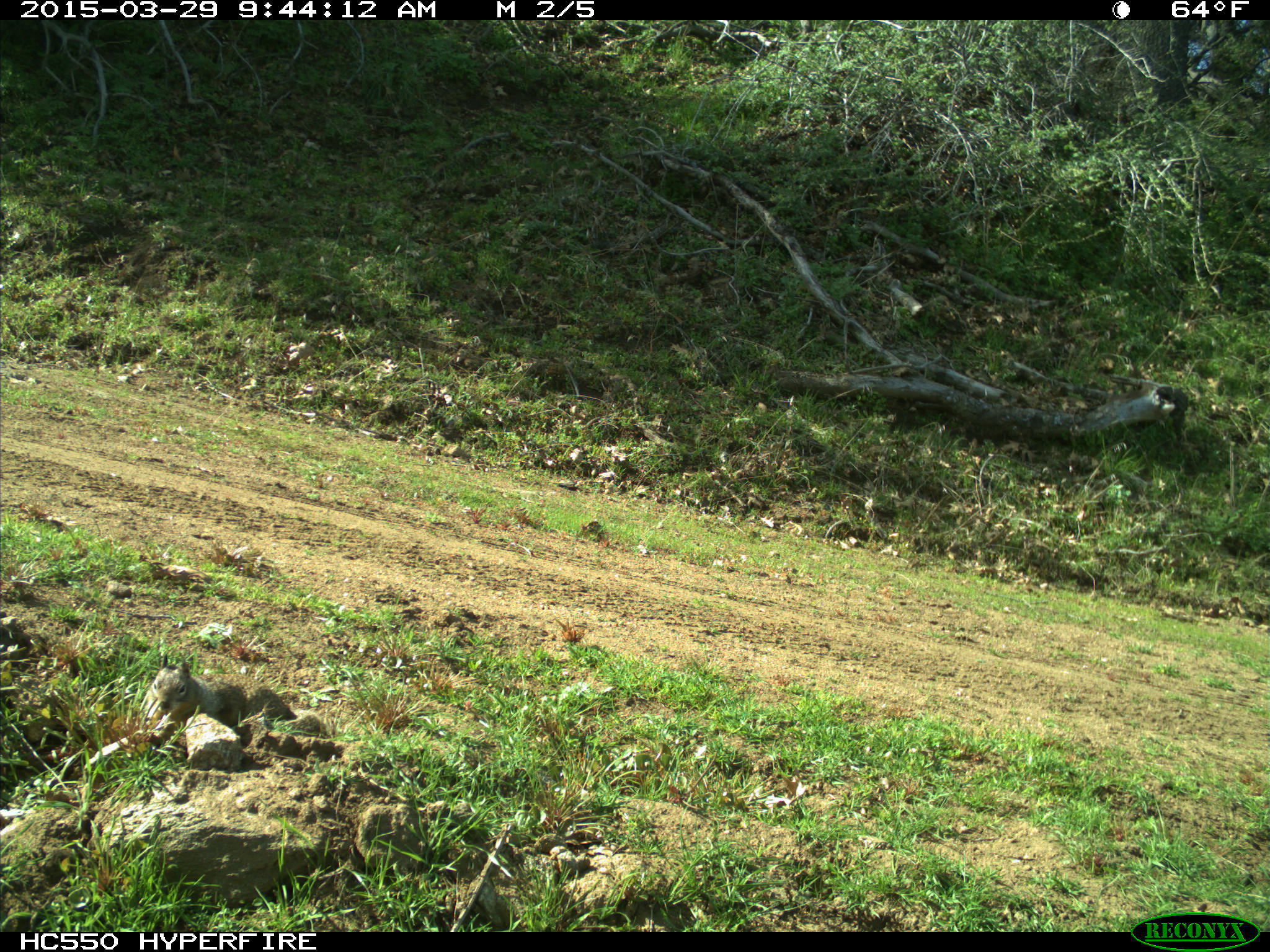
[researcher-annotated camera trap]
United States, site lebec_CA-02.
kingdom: Animalia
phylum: Chordata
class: Mammalia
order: Rodentia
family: Sciuridae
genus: Otospermophilus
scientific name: Otospermophilus beecheyi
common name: california ground squirrel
Otospermophilus beecheyi (california ground squirrel).